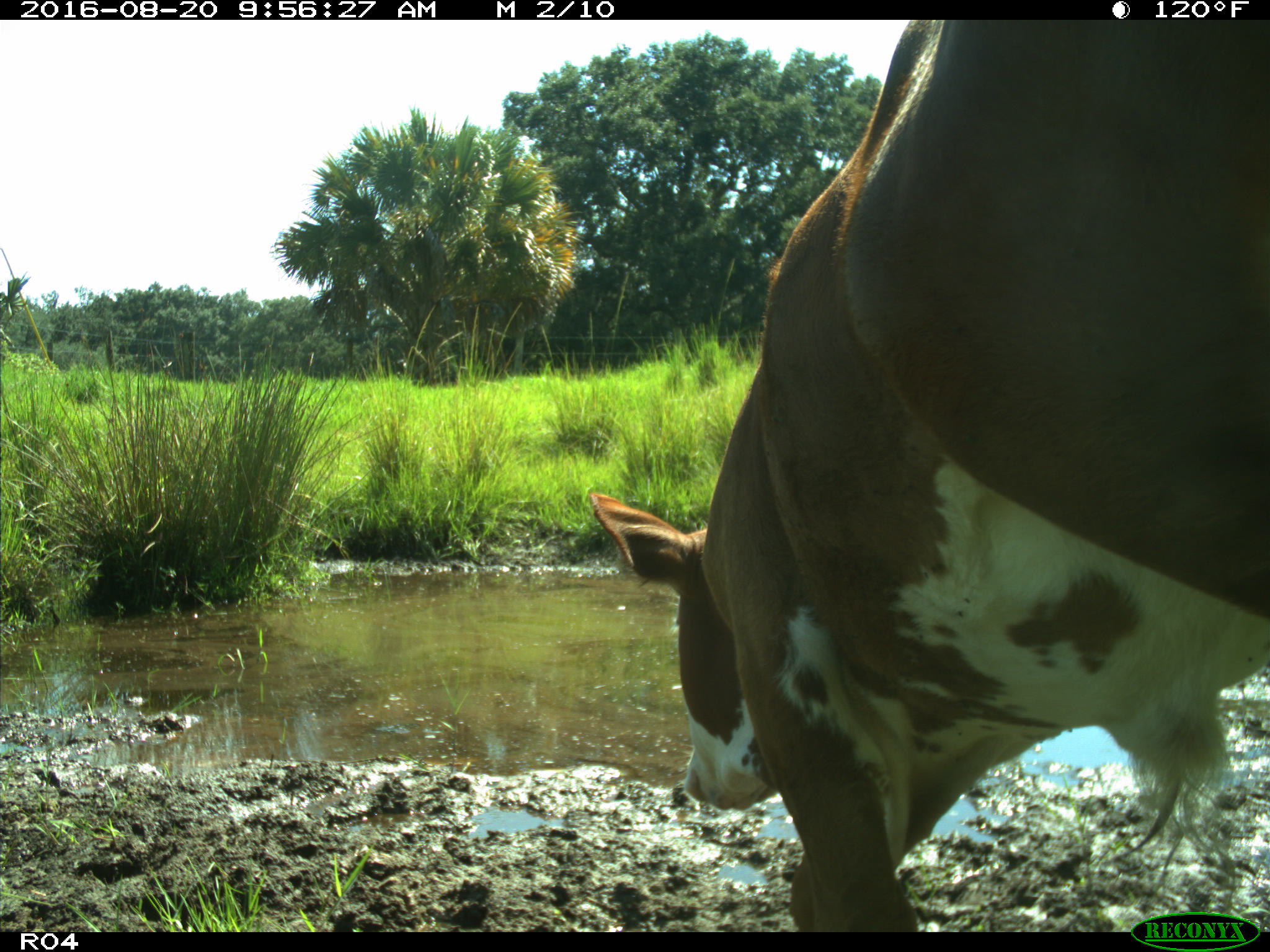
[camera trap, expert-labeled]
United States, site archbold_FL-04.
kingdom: Animalia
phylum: Chordata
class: Mammalia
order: Artiodactyla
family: Bovidae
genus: Bos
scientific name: Bos taurus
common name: domestic cow